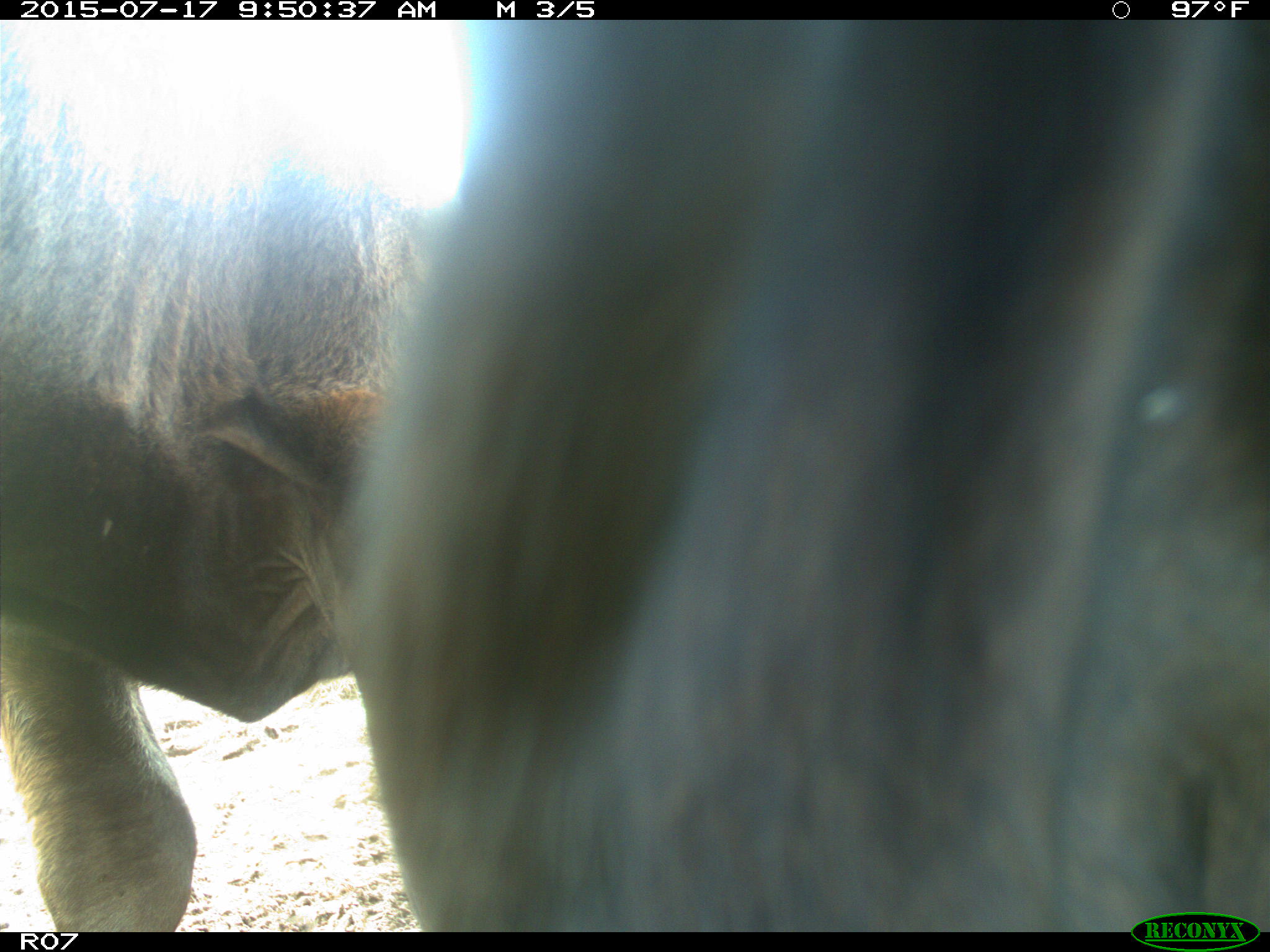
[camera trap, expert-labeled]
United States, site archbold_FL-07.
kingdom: Animalia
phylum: Chordata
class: Mammalia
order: Artiodactyla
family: Bovidae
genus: Bos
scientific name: Bos taurus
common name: domestic cow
Bos taurus (domestic cow).